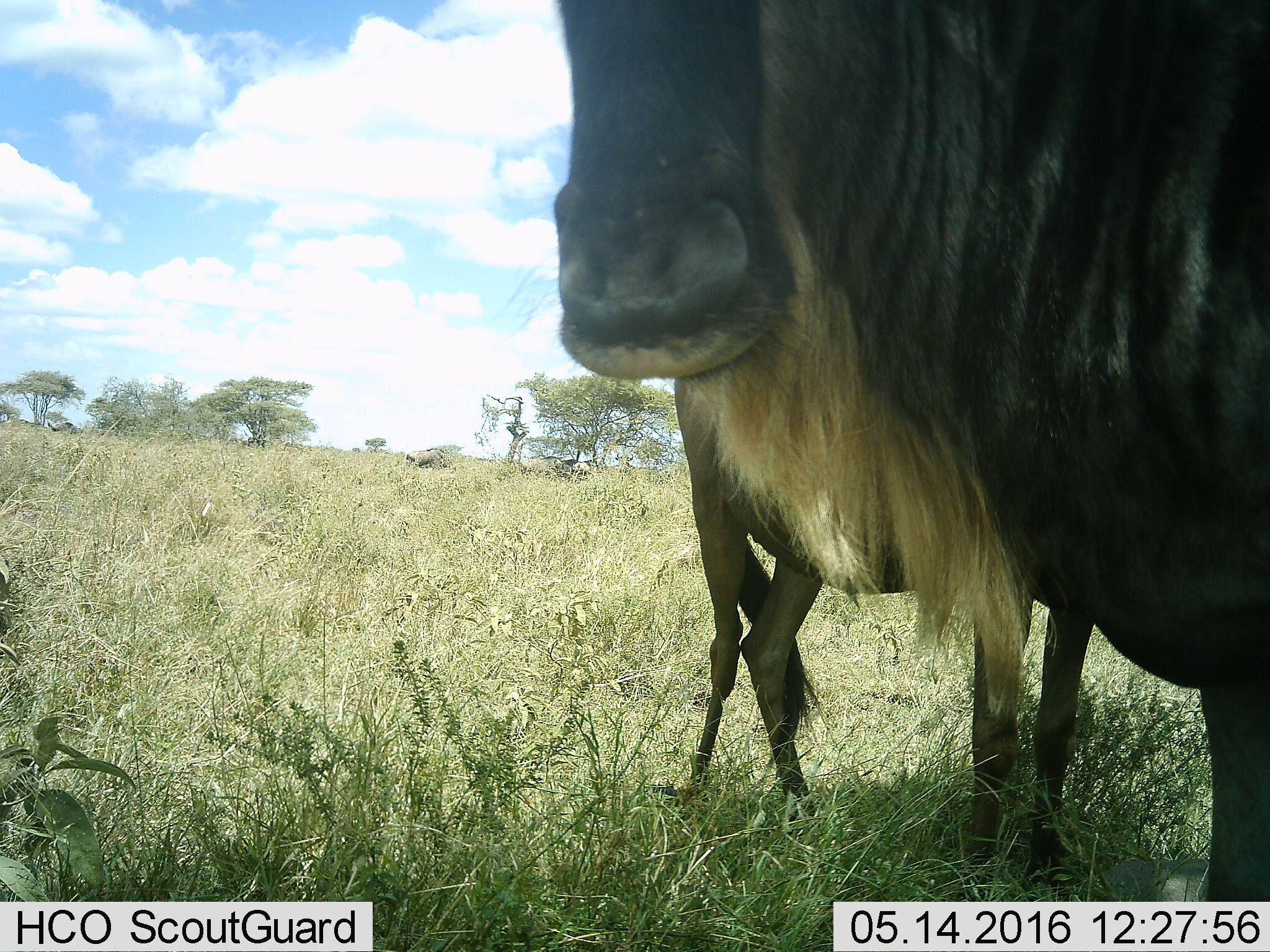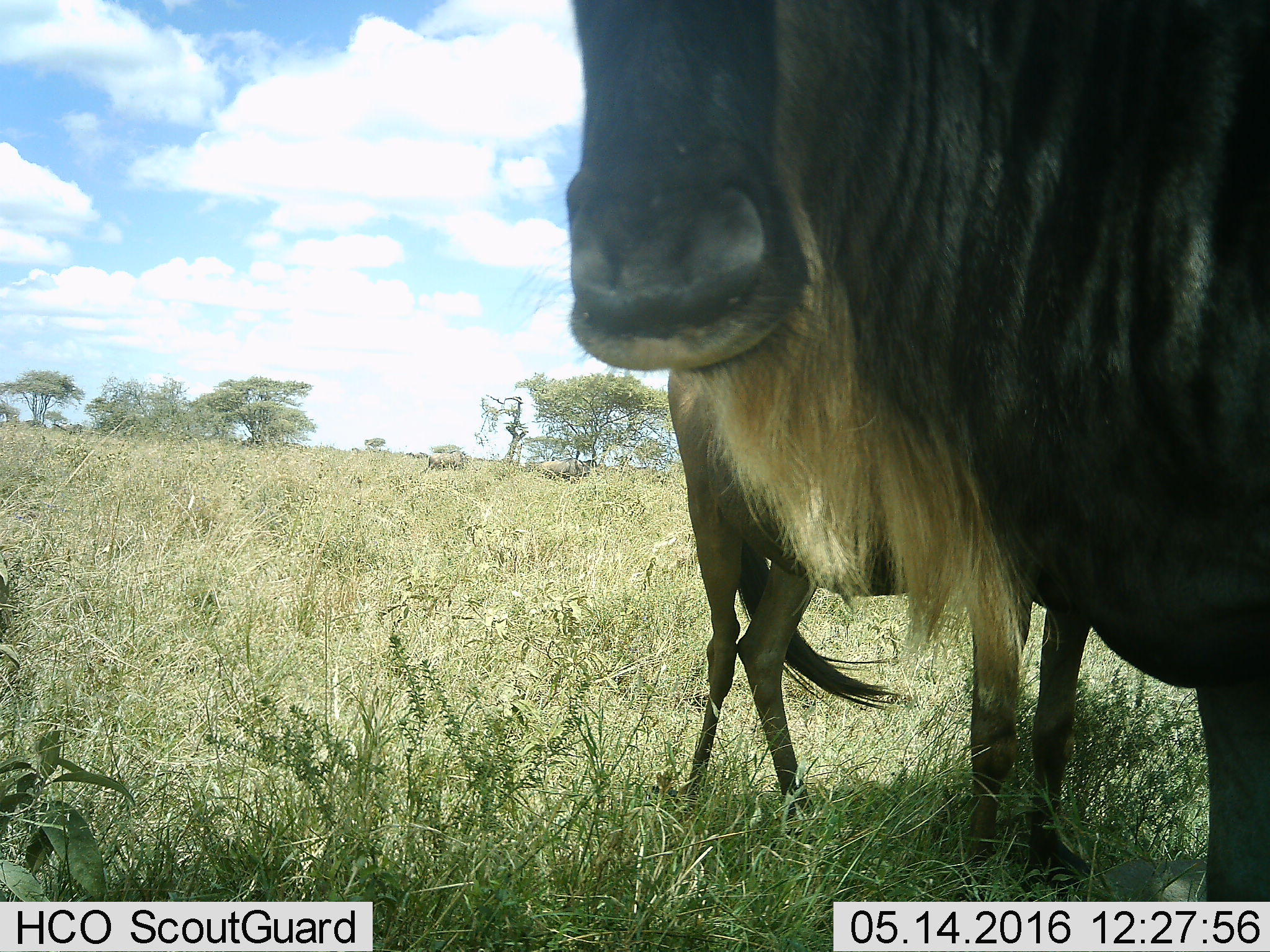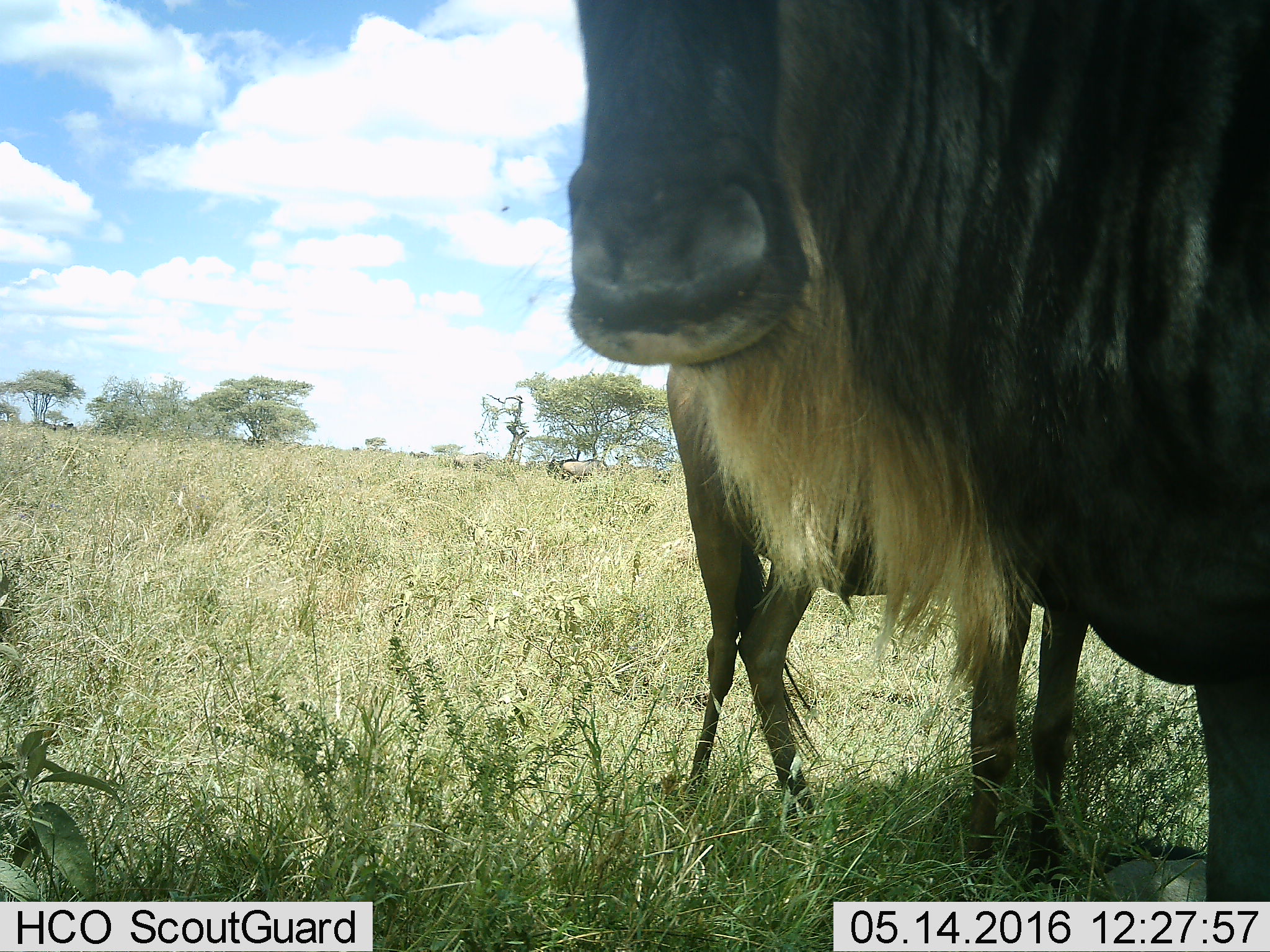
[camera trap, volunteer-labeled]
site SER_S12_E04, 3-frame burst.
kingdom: Animalia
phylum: Chordata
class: Mammalia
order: Artiodactyla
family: Bovidae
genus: Connochaetes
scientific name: Connochaetes taurinus taurinus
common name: blue wildebeest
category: wildebeestblue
Wildebeestblue (blue wildebeest) (Connochaetes taurinus taurinus), count 4. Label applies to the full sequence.